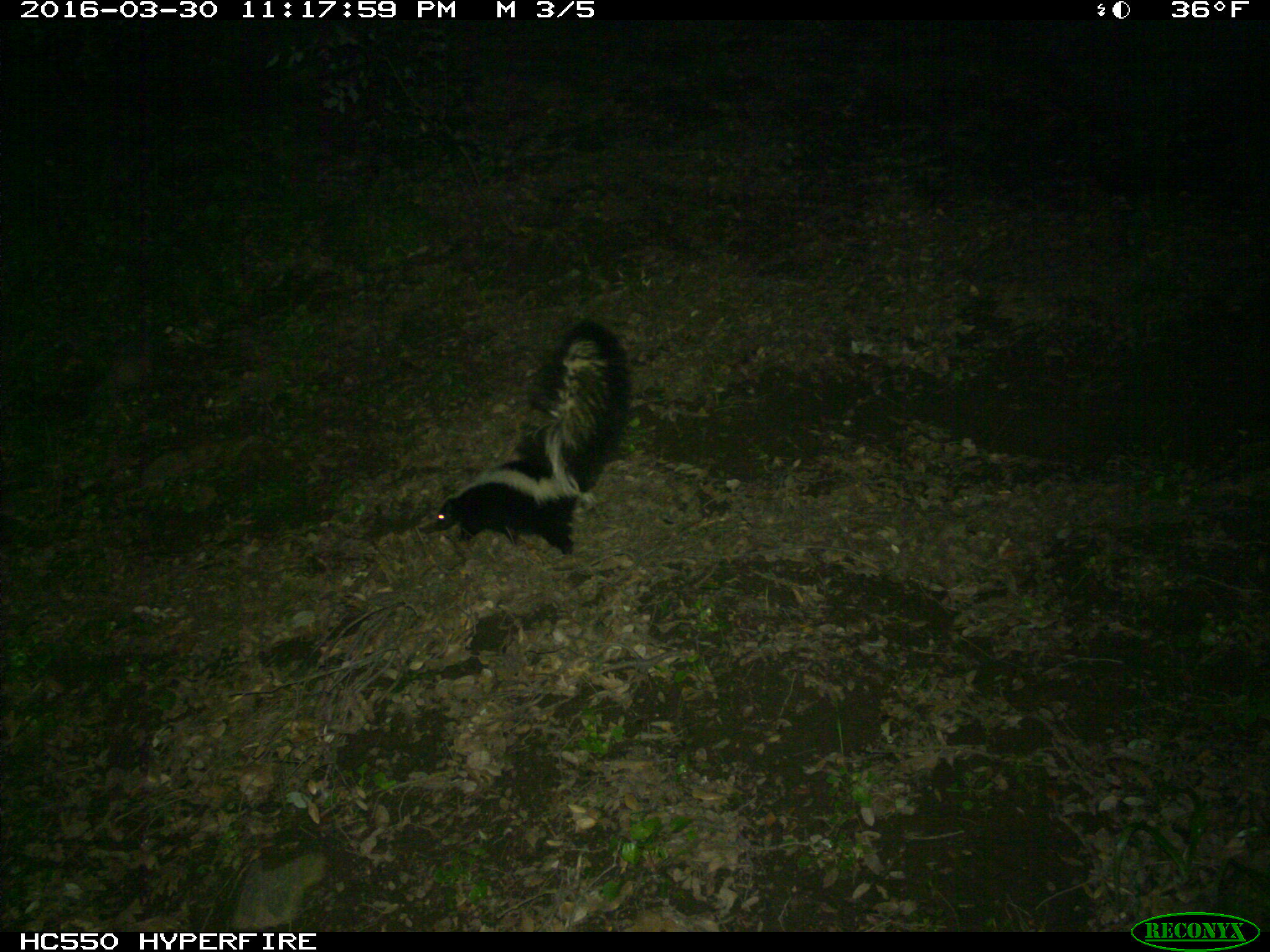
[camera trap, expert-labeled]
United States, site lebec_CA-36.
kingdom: Animalia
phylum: Chordata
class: Mammalia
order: Carnivora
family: Mephitidae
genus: Mephitis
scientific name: Mephitis mephitis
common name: striped skunk